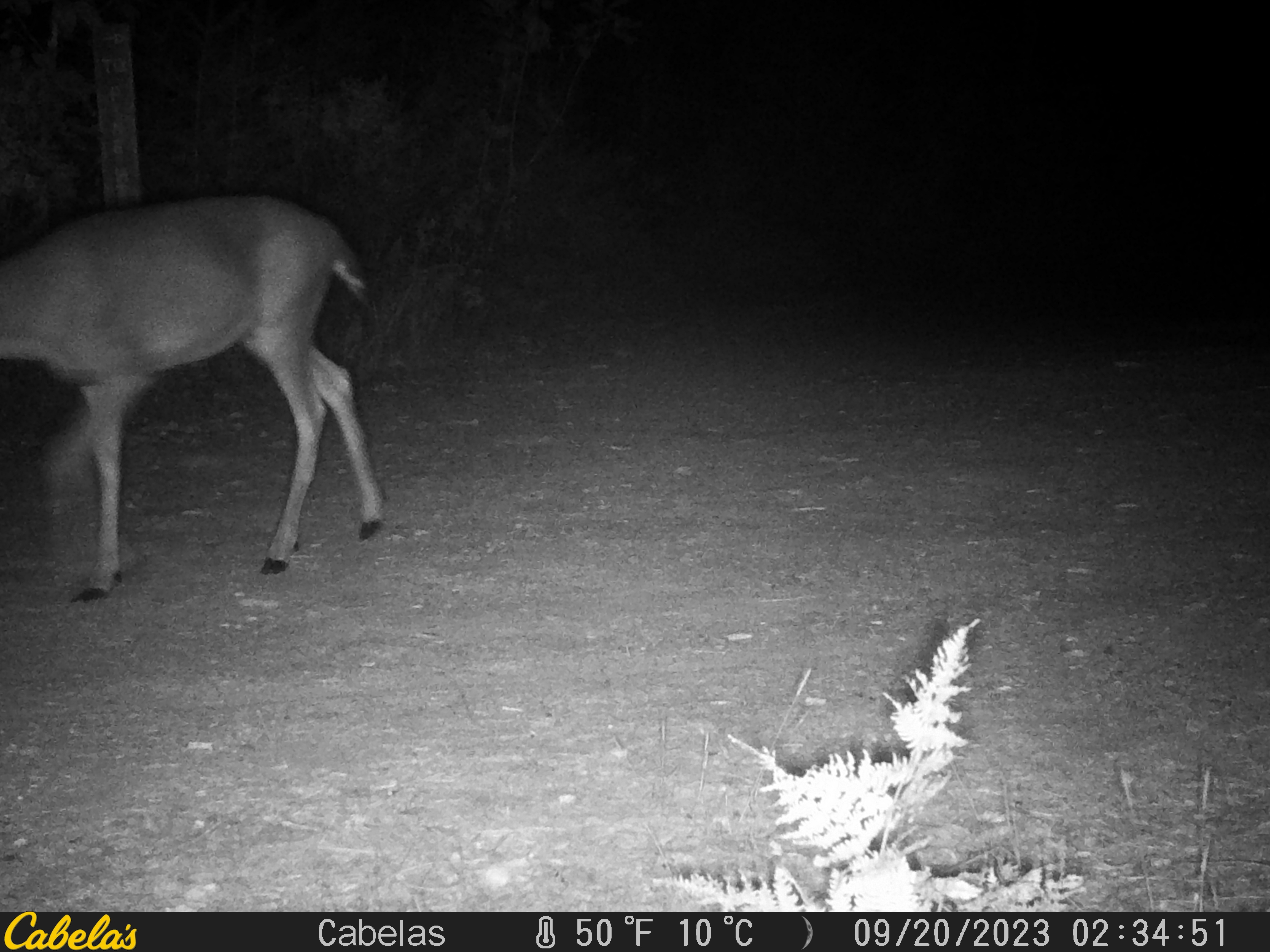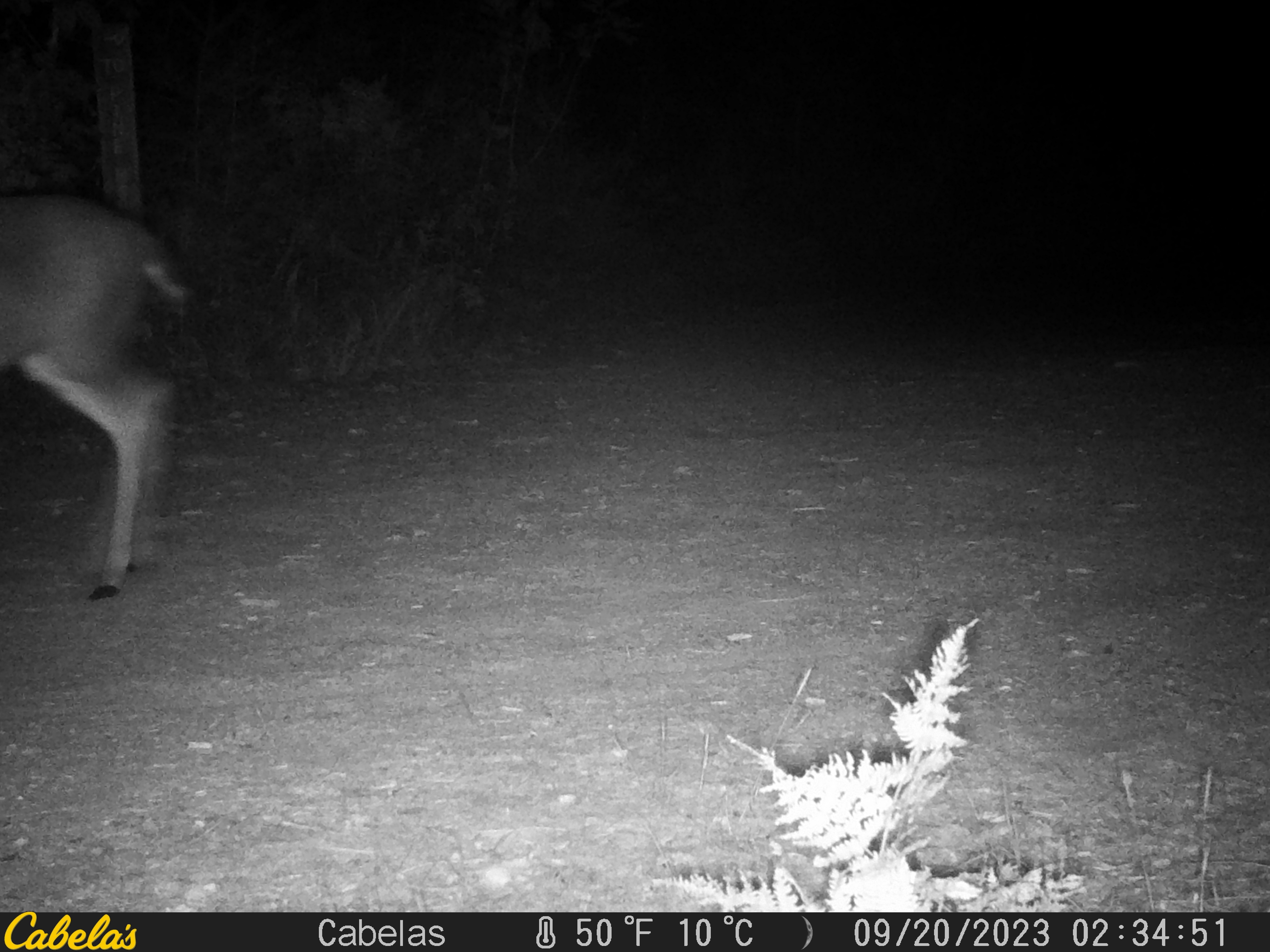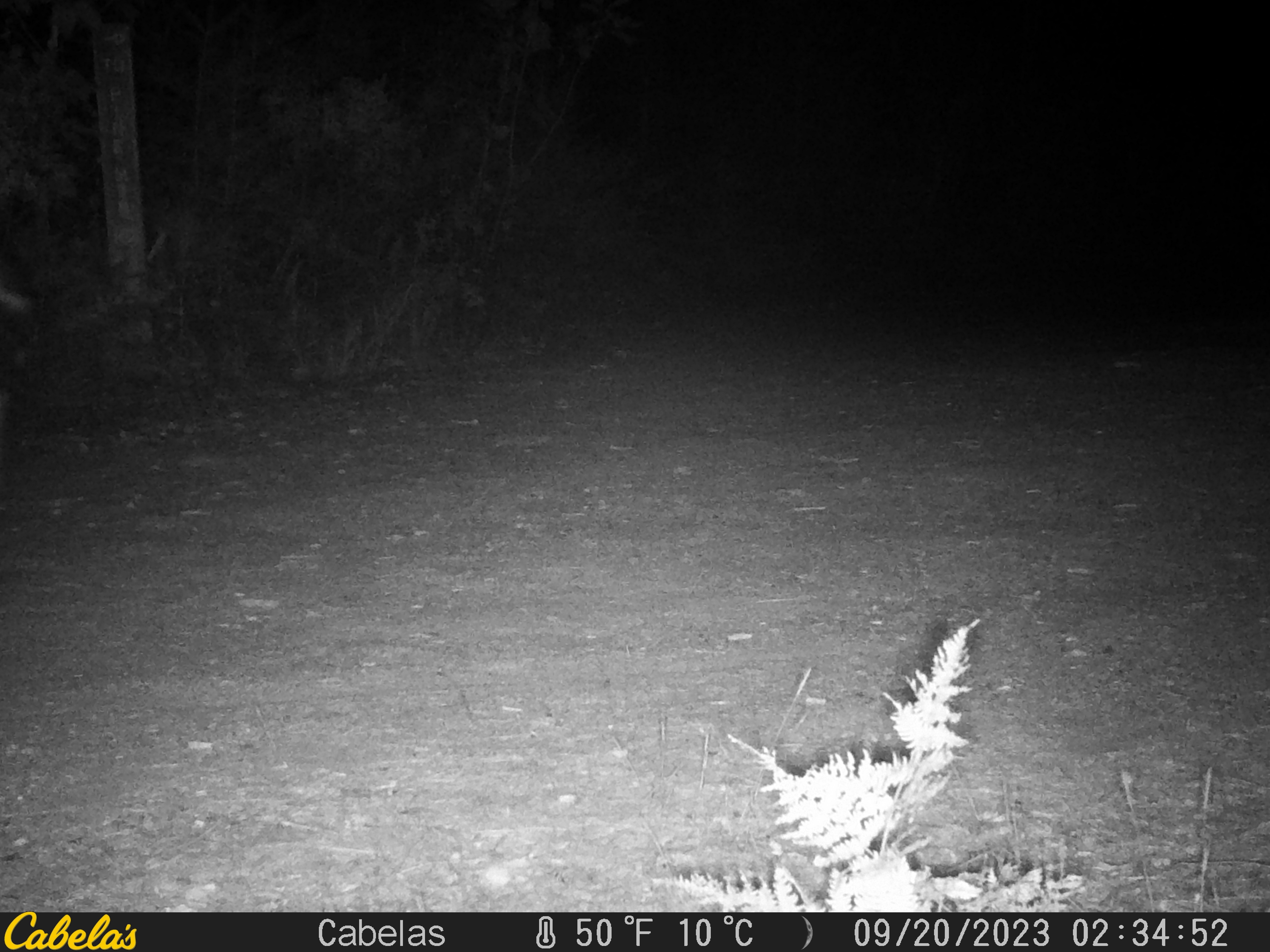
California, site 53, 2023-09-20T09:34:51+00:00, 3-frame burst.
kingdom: Animalia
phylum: Chordata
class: Mammalia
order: Artiodactyla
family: Cervidae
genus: Odocoileus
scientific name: Odocoileus hemionus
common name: mule deer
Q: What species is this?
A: Mule deer (Odocoileus hemionus).